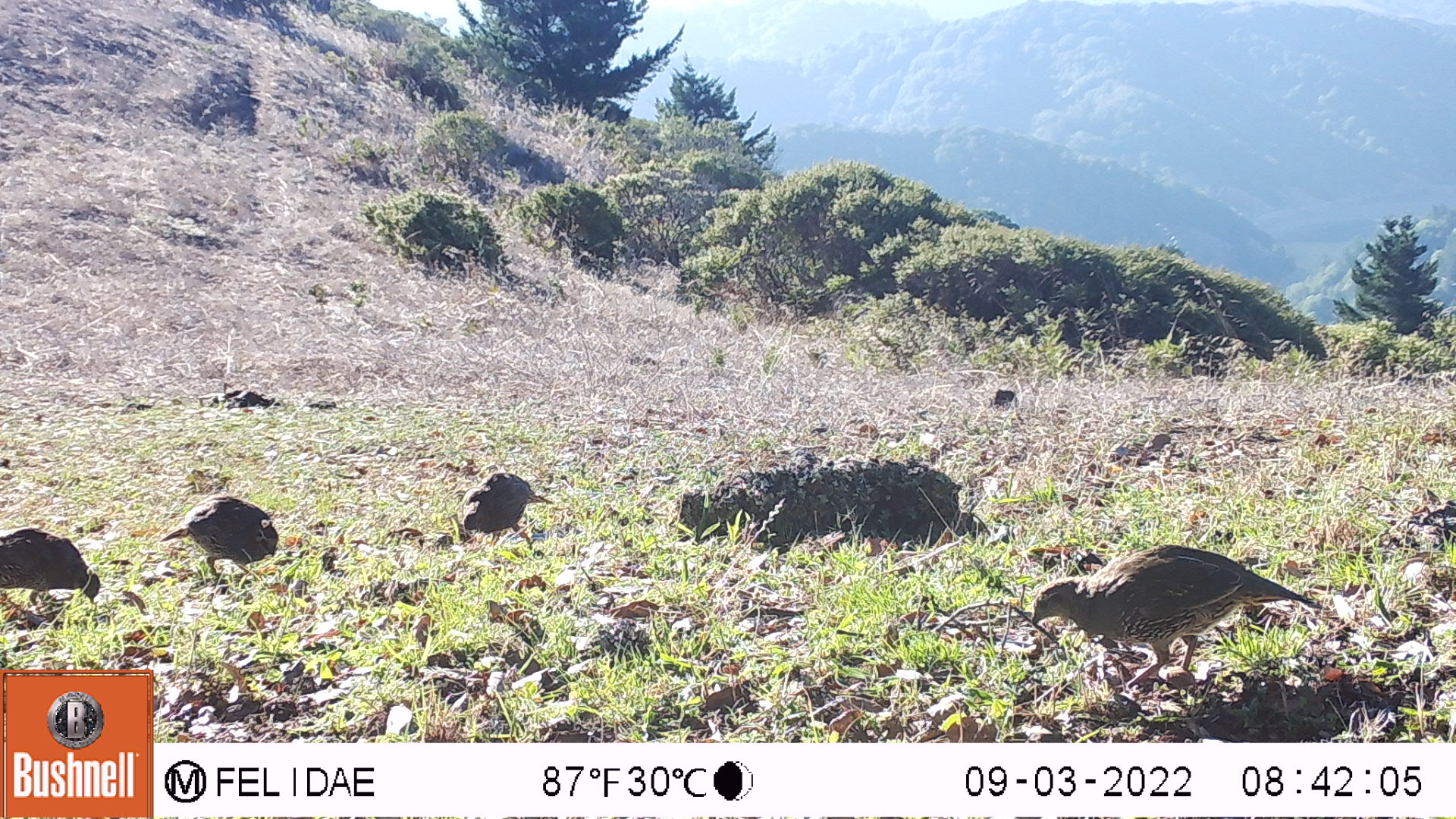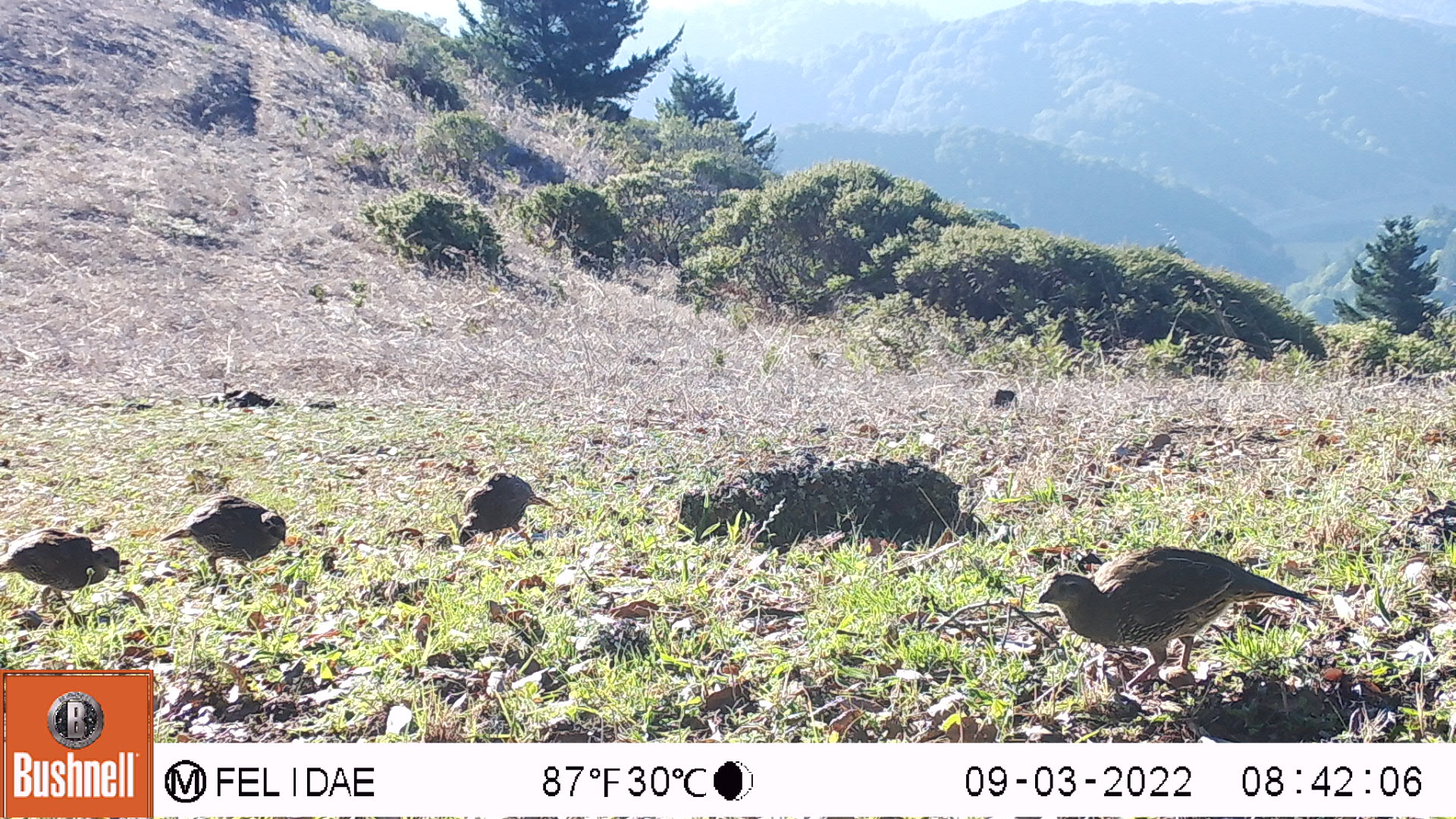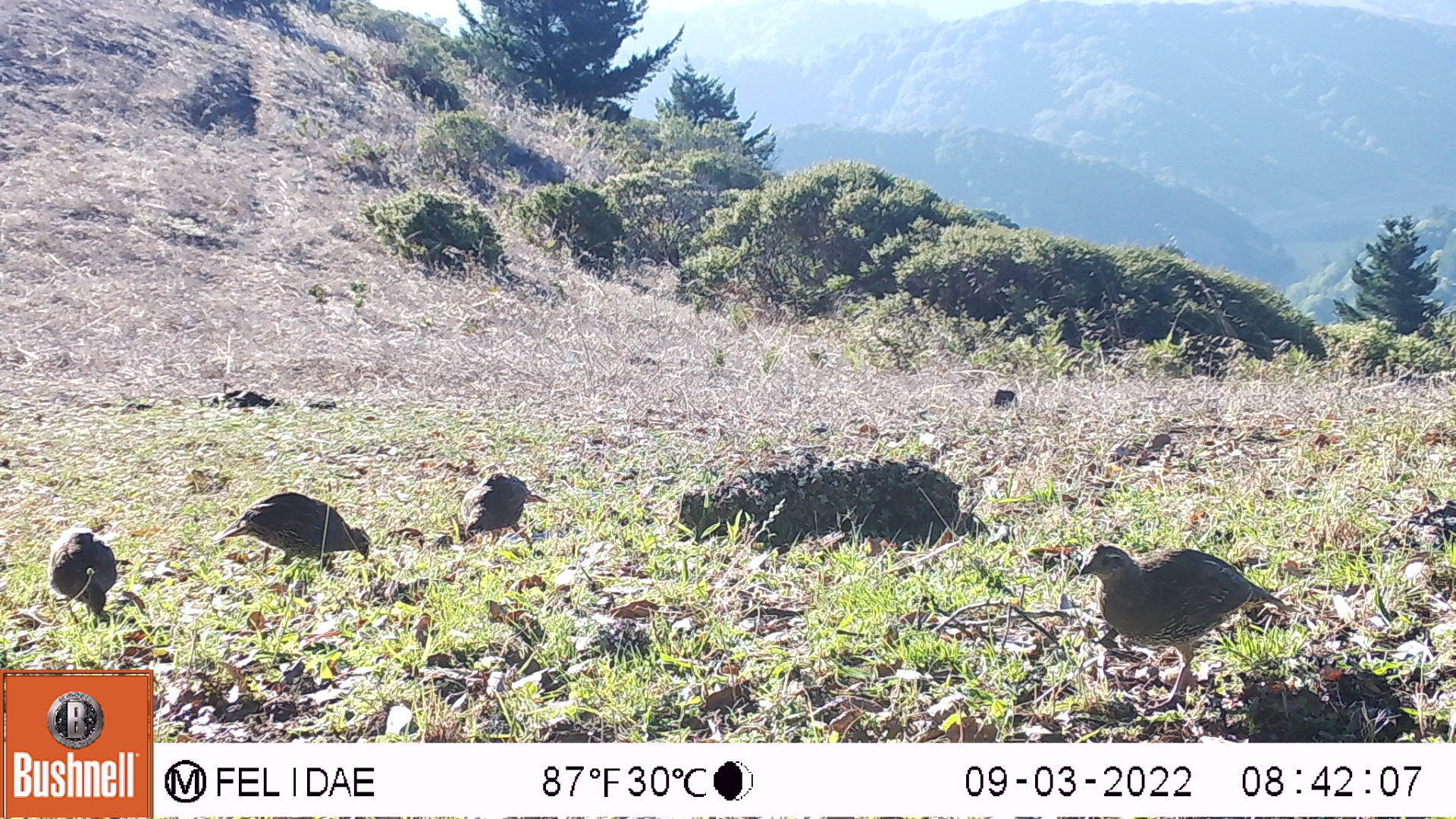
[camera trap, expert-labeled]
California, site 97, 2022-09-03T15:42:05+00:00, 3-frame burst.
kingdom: Animalia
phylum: Chordata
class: Aves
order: Galliformes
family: Odontophoridae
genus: Callipepla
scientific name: Callipepla californica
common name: california quail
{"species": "california quail (Callipepla californica)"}